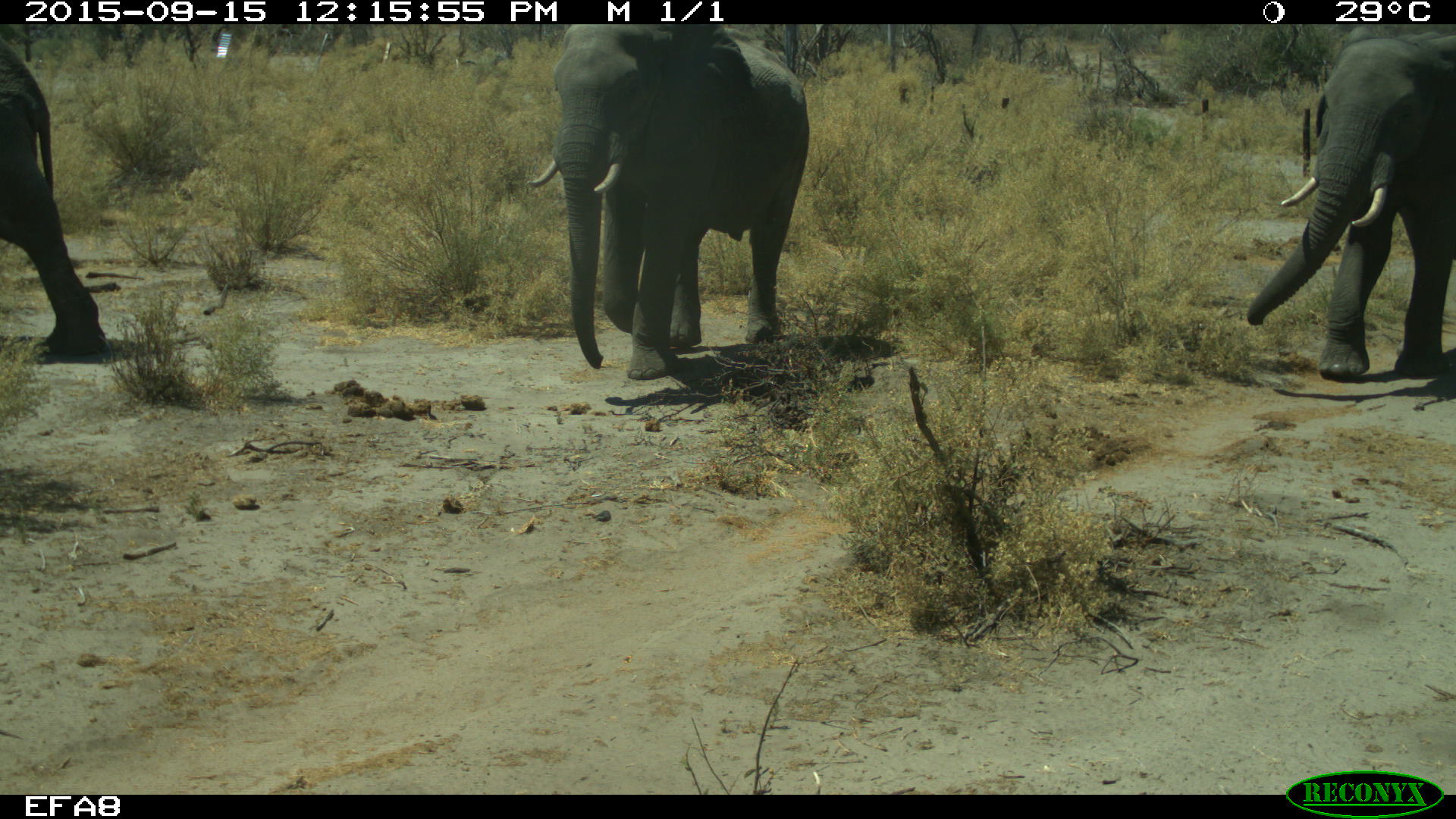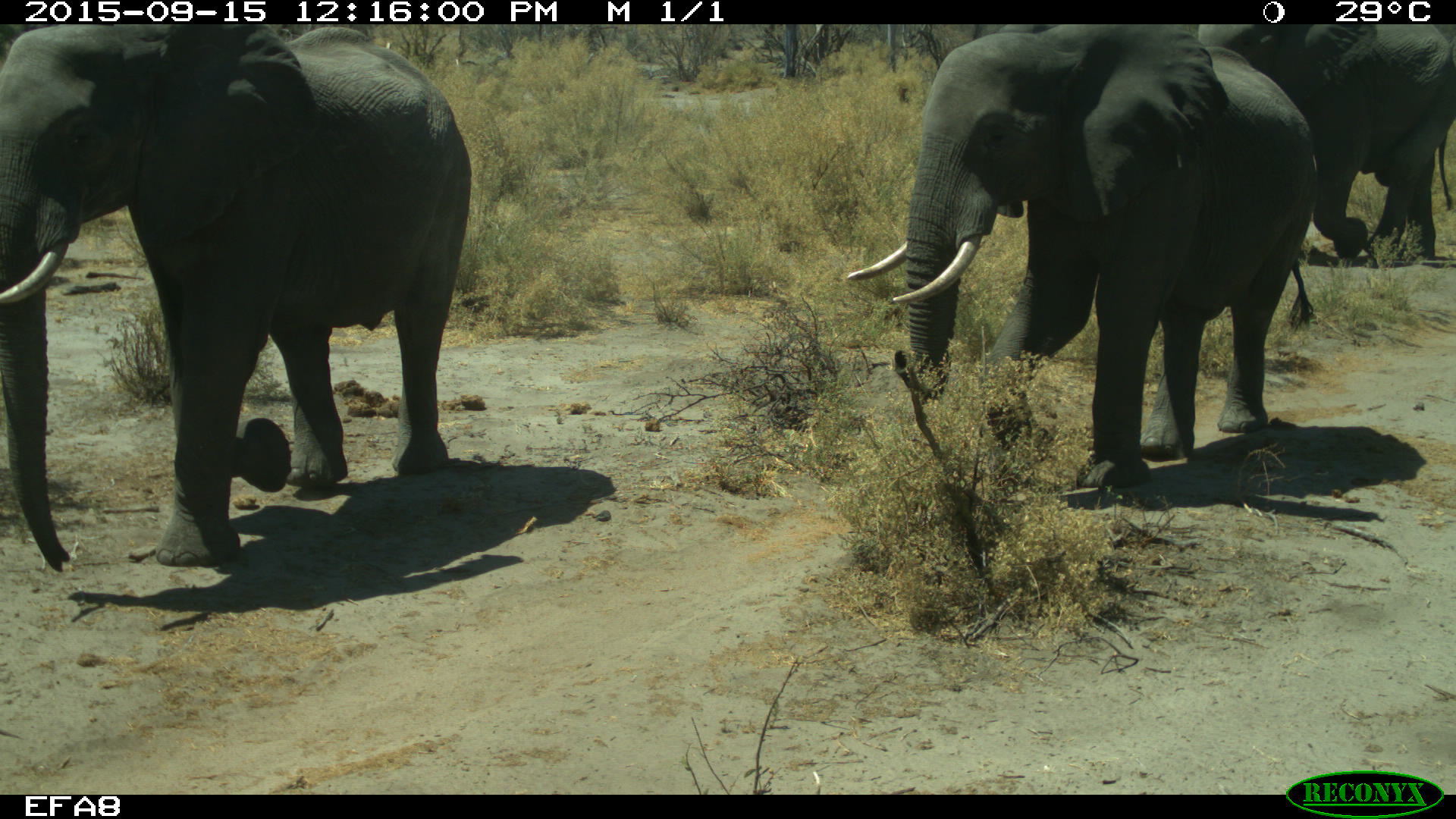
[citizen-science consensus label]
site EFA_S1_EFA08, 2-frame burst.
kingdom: Animalia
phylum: Chordata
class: Mammalia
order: Proboscidea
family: Elephantidae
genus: Loxodonta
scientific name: Loxodonta africana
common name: african bush elephant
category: elephant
Elephant (african bush elephant) (Loxodonta africana), count 4. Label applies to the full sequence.